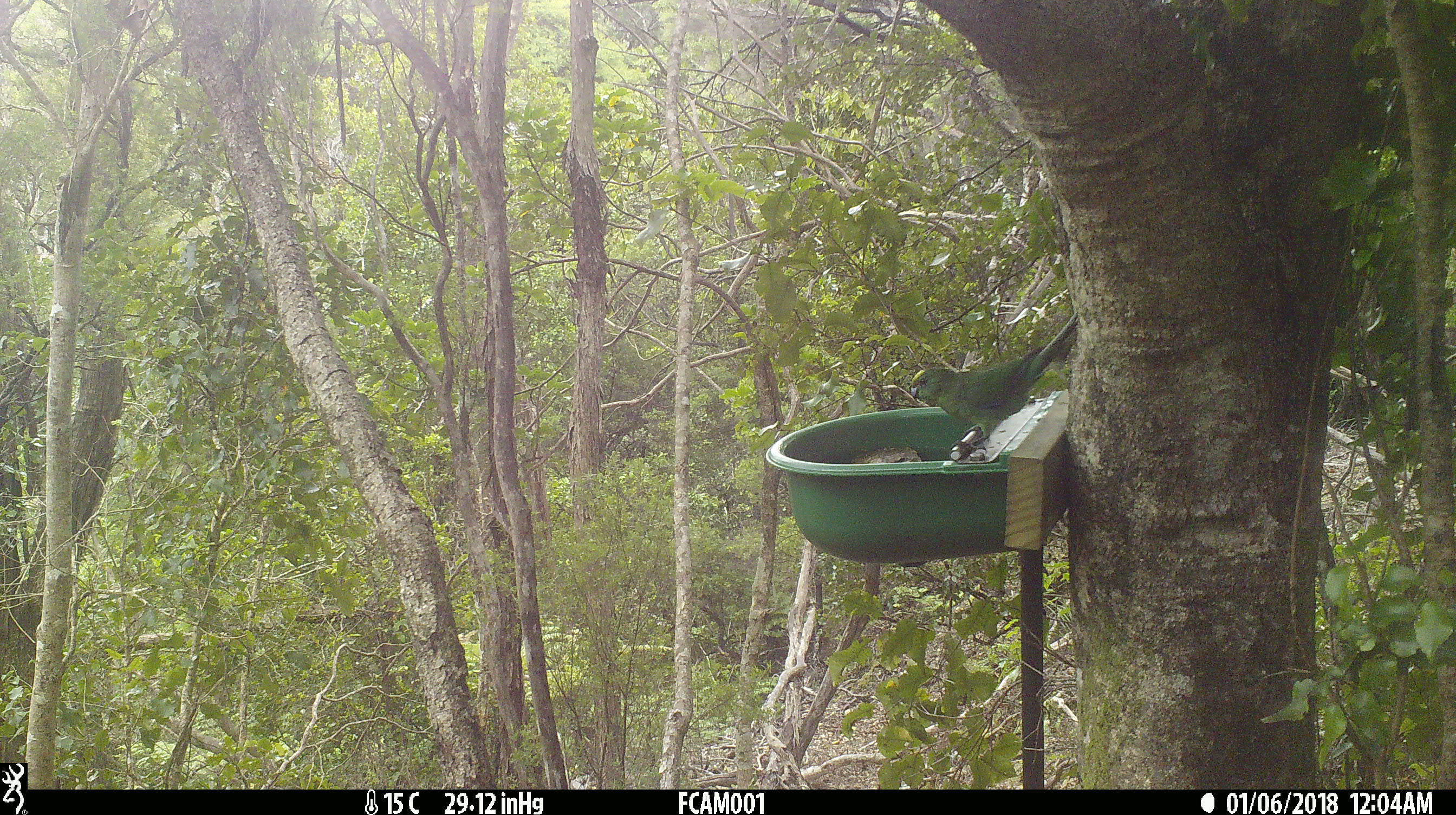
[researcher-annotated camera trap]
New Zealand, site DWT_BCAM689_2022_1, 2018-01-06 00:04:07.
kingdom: Animalia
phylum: Chordata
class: Aves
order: Psittaciformes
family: Psittaculidae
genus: Cyanoramphus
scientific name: Cyanoramphus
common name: parakeet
Parakeet (Cyanoramphus).